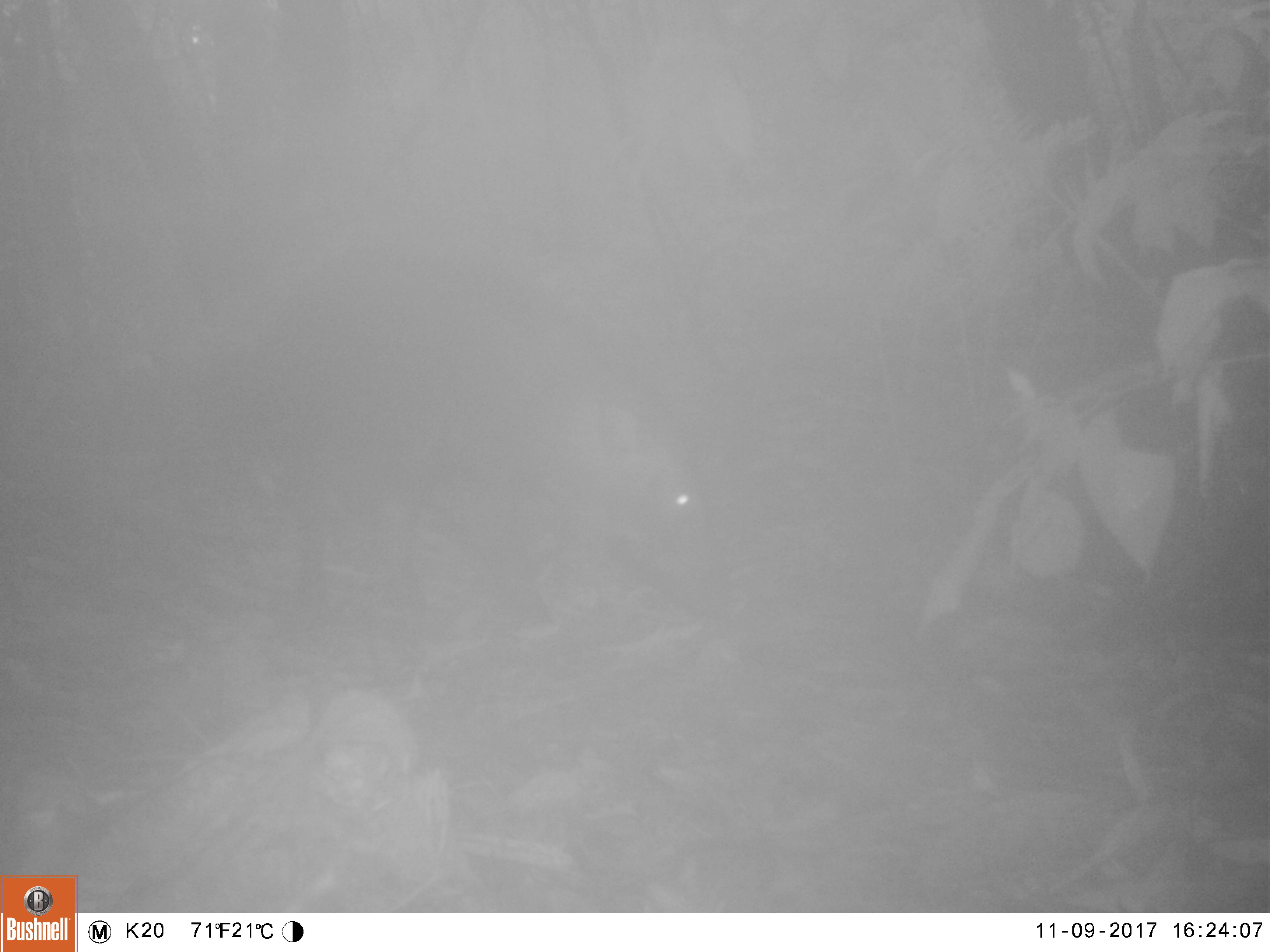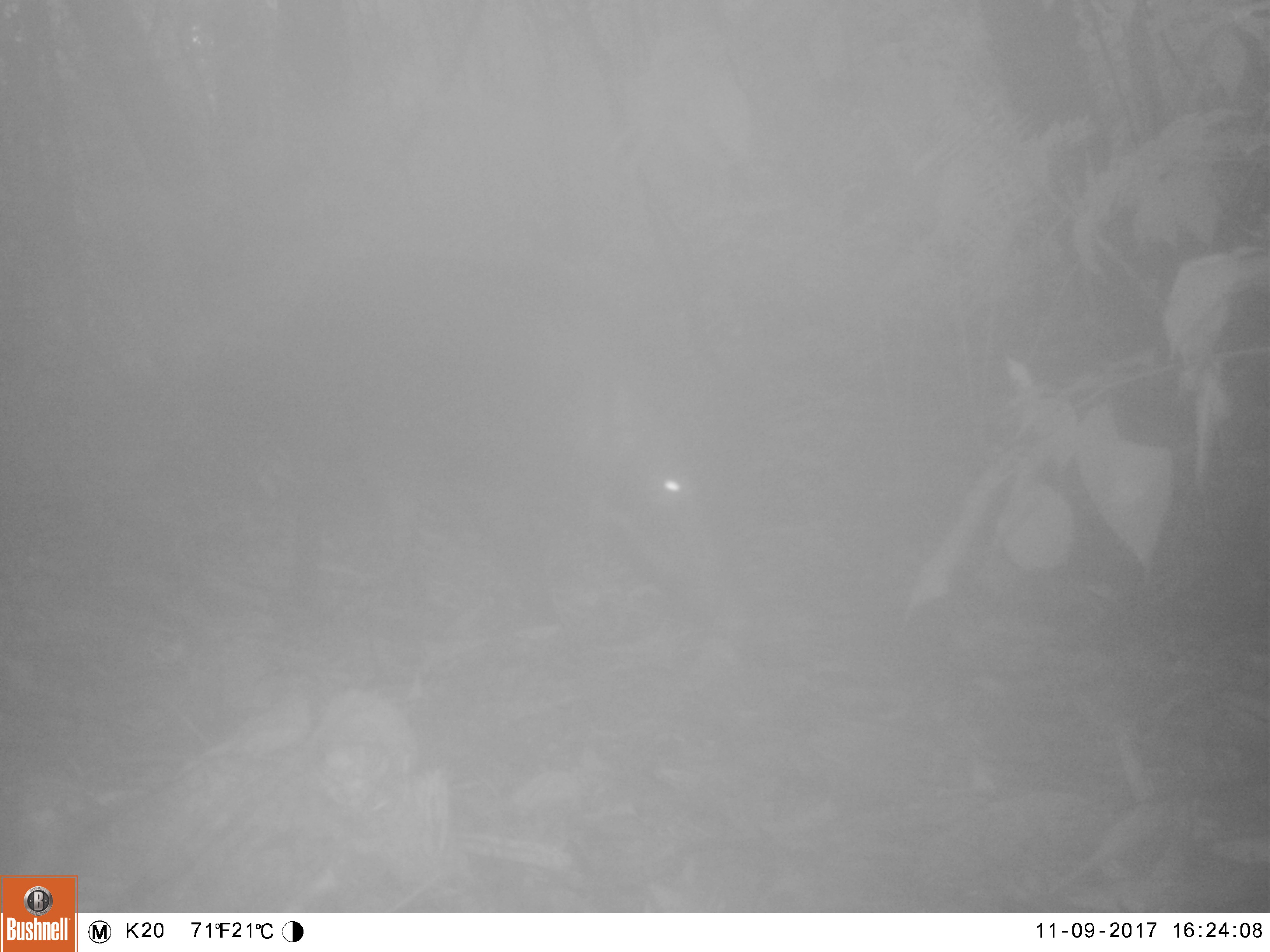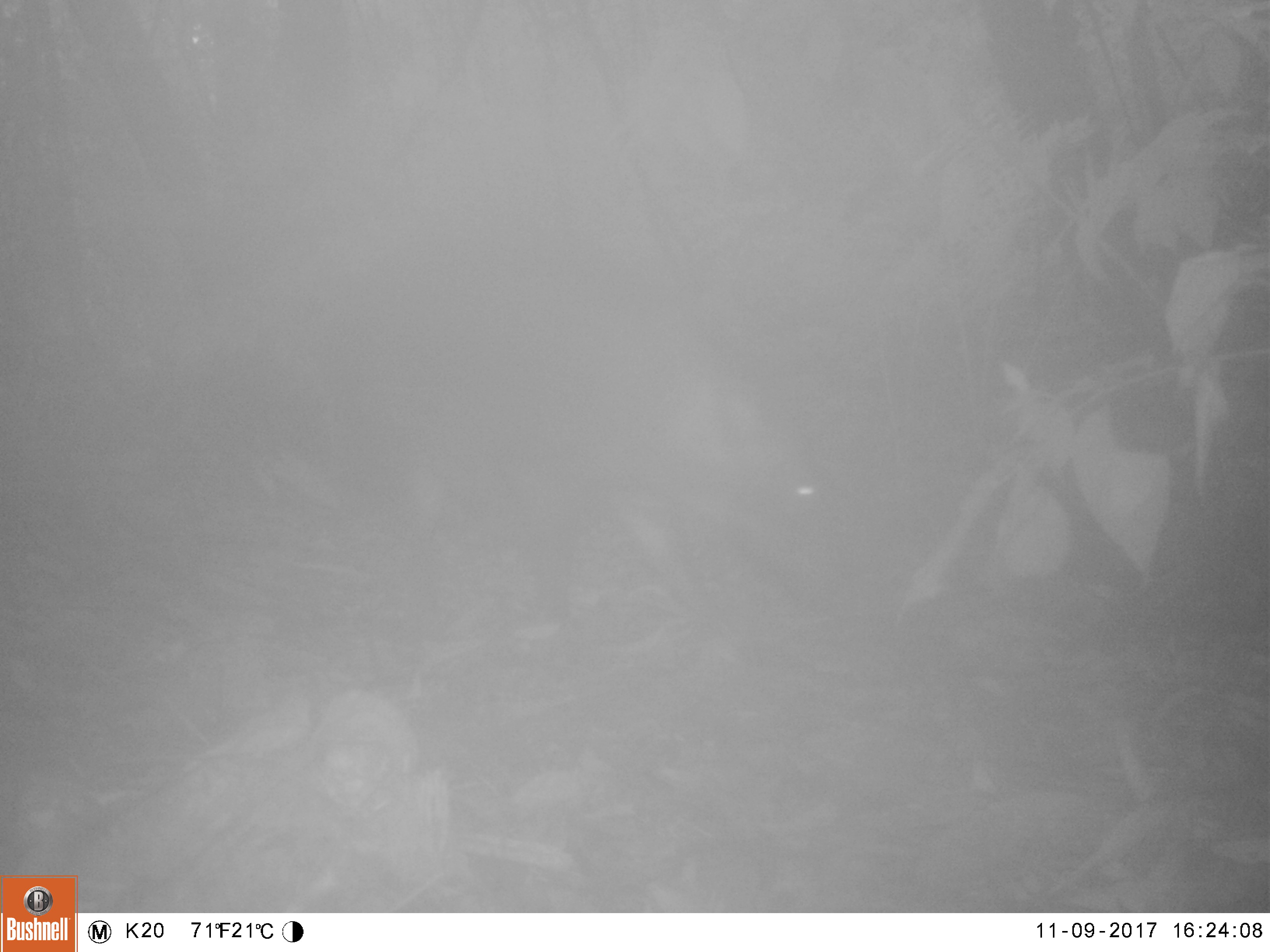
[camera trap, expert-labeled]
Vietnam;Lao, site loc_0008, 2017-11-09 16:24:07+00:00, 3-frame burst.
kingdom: Animalia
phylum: Chordata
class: Mammalia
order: Artiodactyla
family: Suidae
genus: Sus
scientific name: Sus scrofa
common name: eurasian wild pig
Eurasian wild pig (Sus scrofa). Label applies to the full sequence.